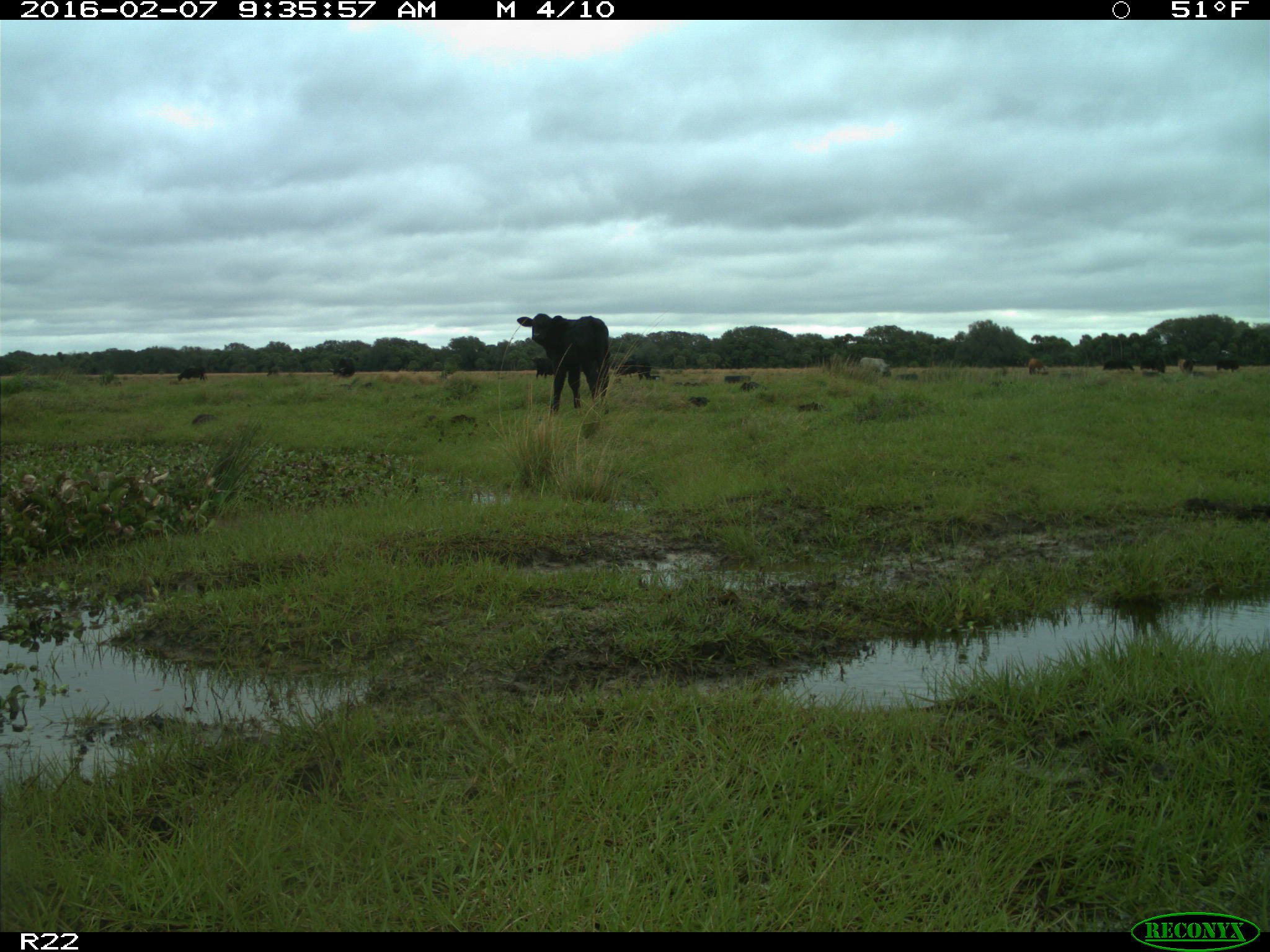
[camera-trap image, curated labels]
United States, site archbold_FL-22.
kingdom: Animalia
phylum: Chordata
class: Mammalia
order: Artiodactyla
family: Bovidae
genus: Bos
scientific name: Bos taurus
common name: domestic cow